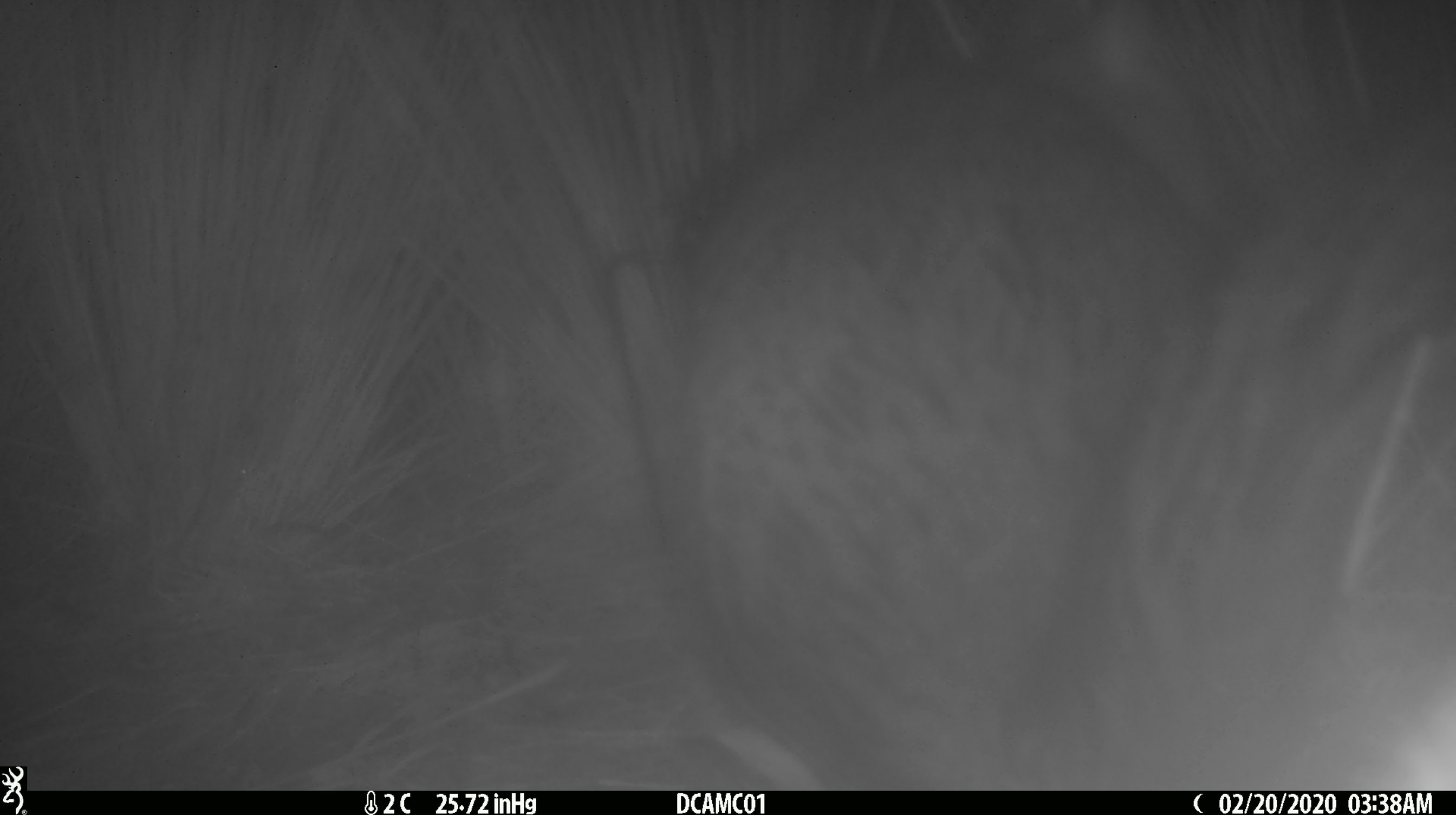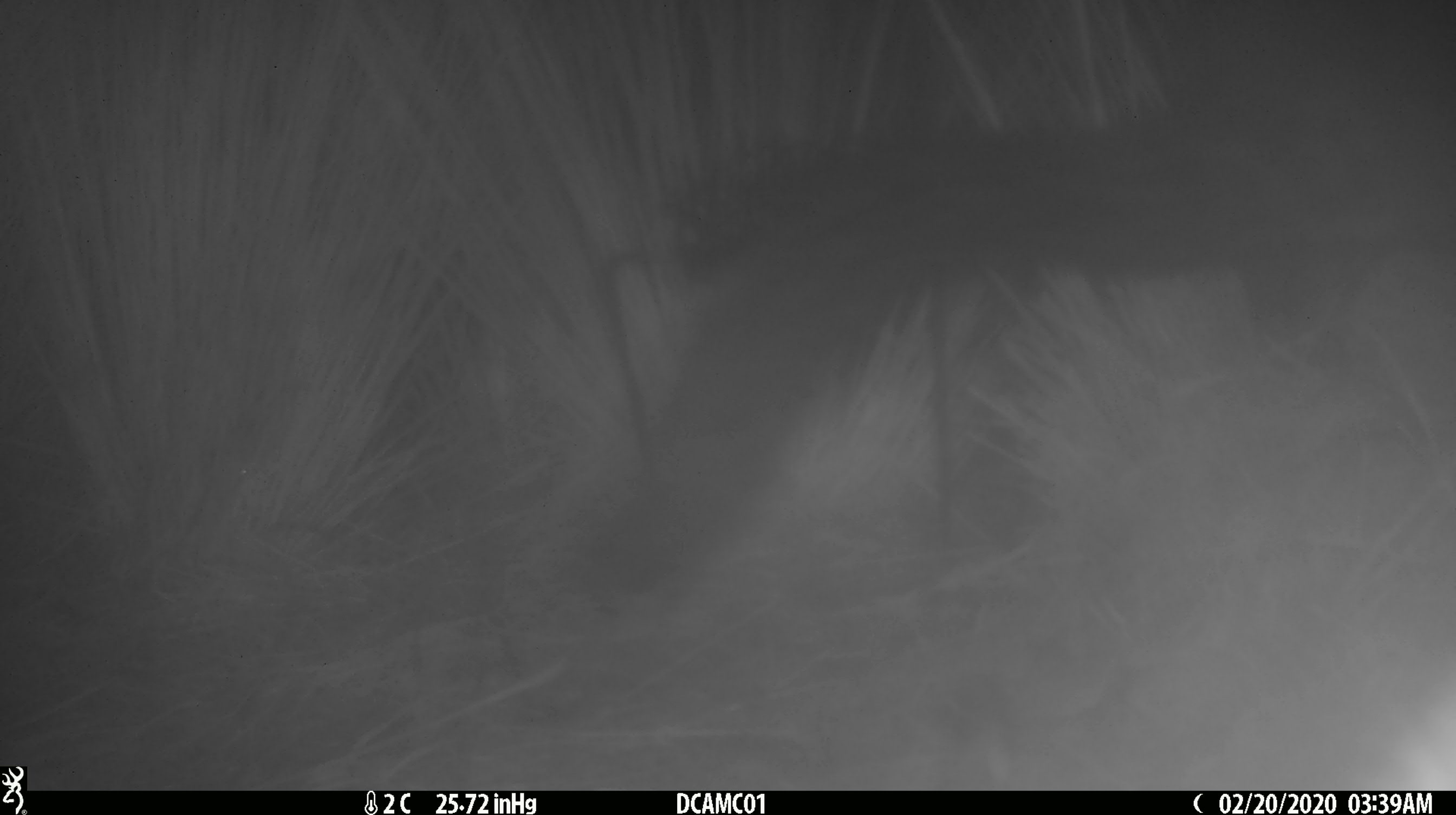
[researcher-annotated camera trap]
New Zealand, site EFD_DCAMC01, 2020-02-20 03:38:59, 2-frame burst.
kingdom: Animalia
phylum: Chordata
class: Mammalia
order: Diprotodontia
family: Phalangeridae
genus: Trichosurus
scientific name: Trichosurus vulpecula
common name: common brushtail possum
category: possum